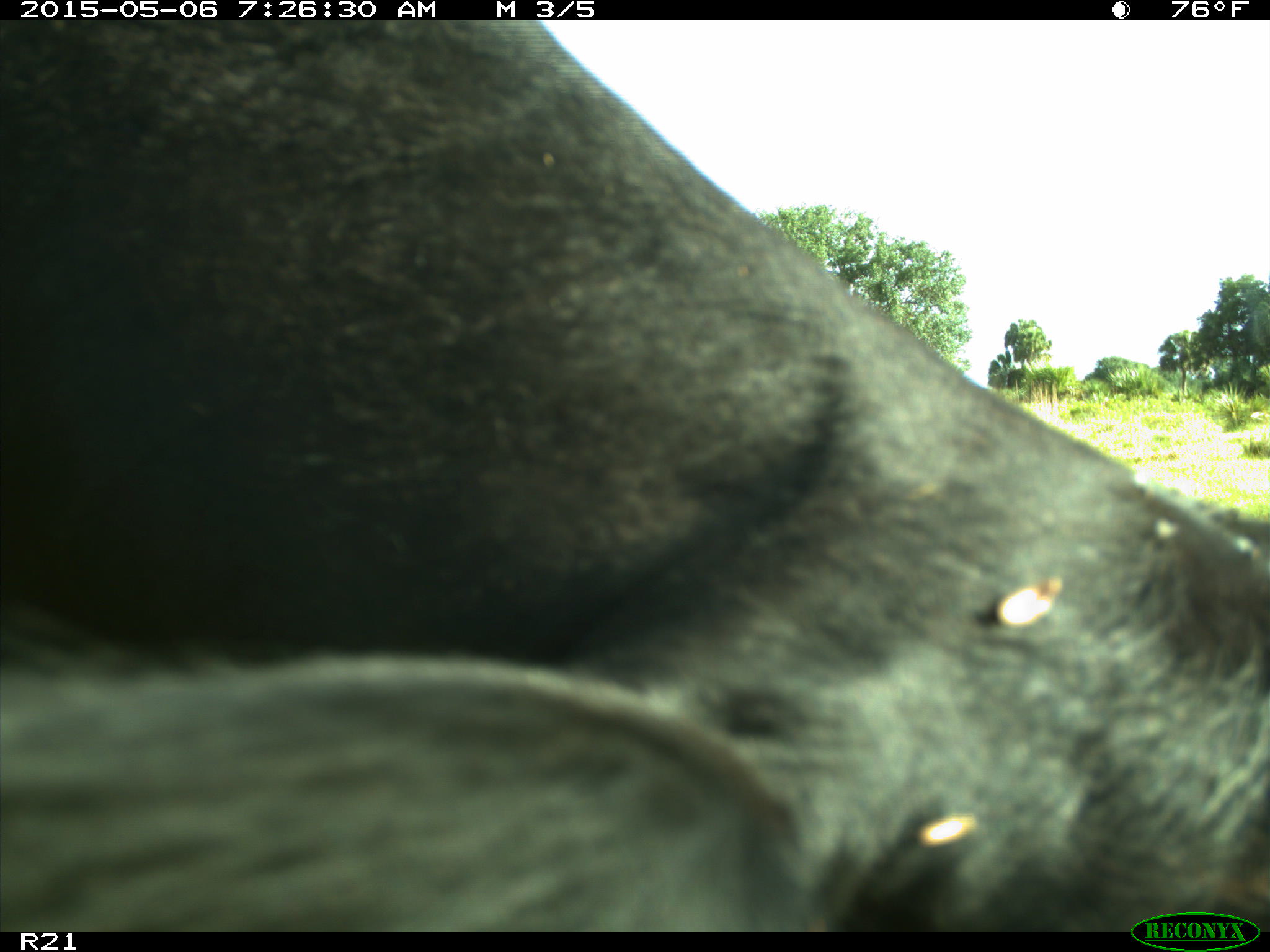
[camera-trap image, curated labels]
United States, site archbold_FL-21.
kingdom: Animalia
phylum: Chordata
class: Mammalia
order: Artiodactyla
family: Bovidae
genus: Bos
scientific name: Bos taurus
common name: domestic cow